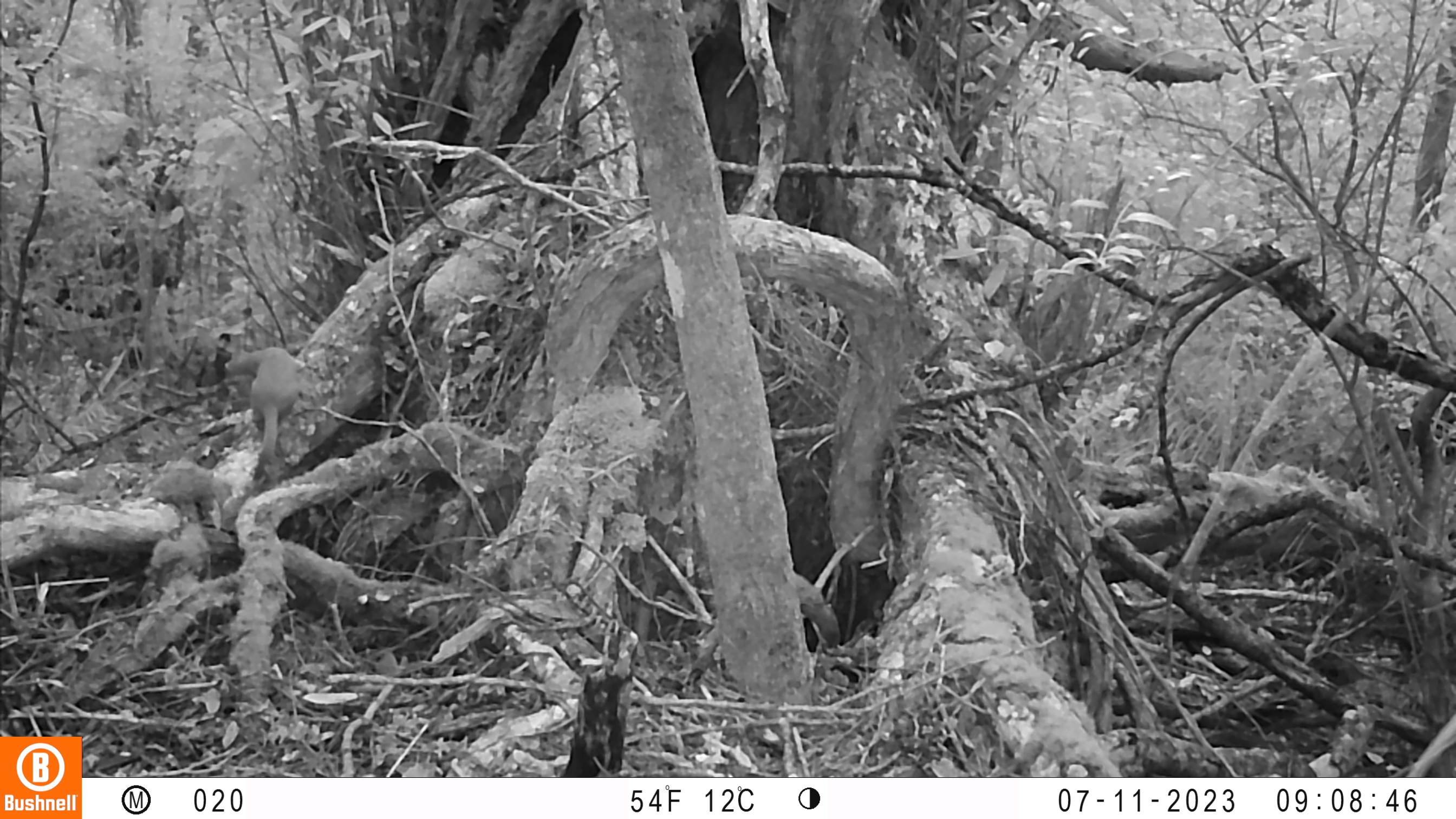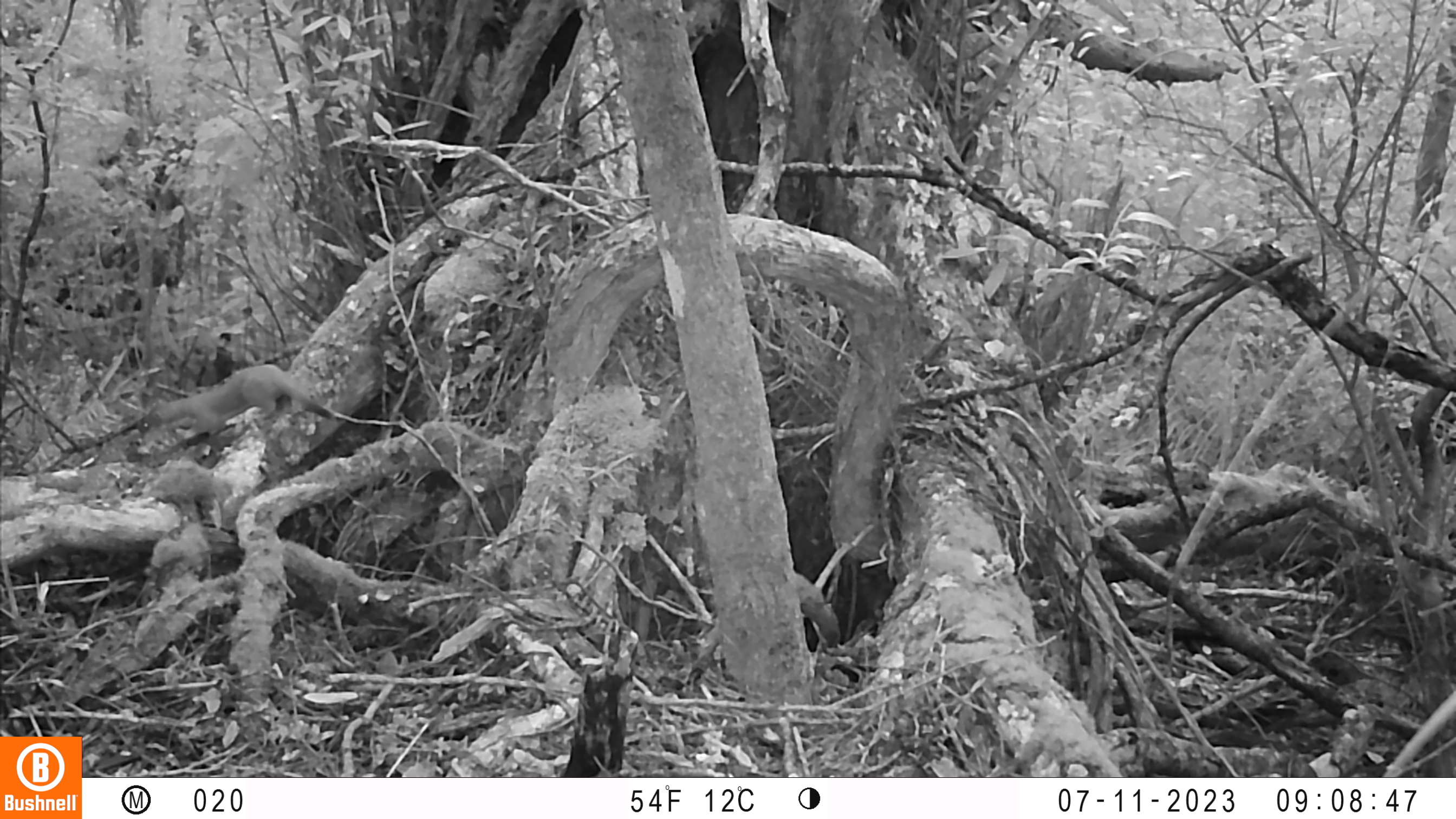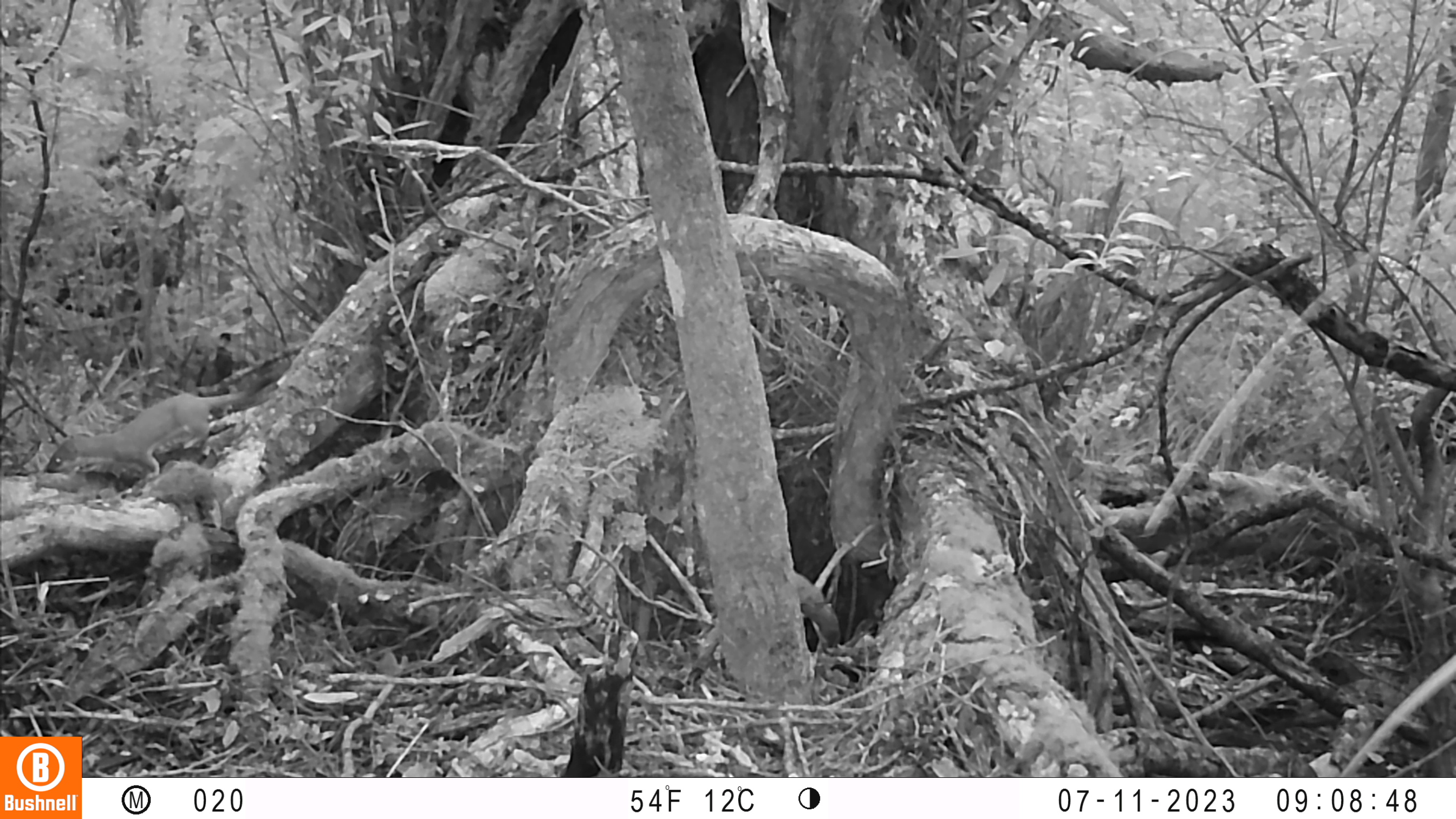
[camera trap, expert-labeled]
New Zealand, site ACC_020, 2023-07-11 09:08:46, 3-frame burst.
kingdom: Animalia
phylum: Chordata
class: Mammalia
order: Carnivora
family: Mustelidae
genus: Mustela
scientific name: Mustela erminea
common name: stoat